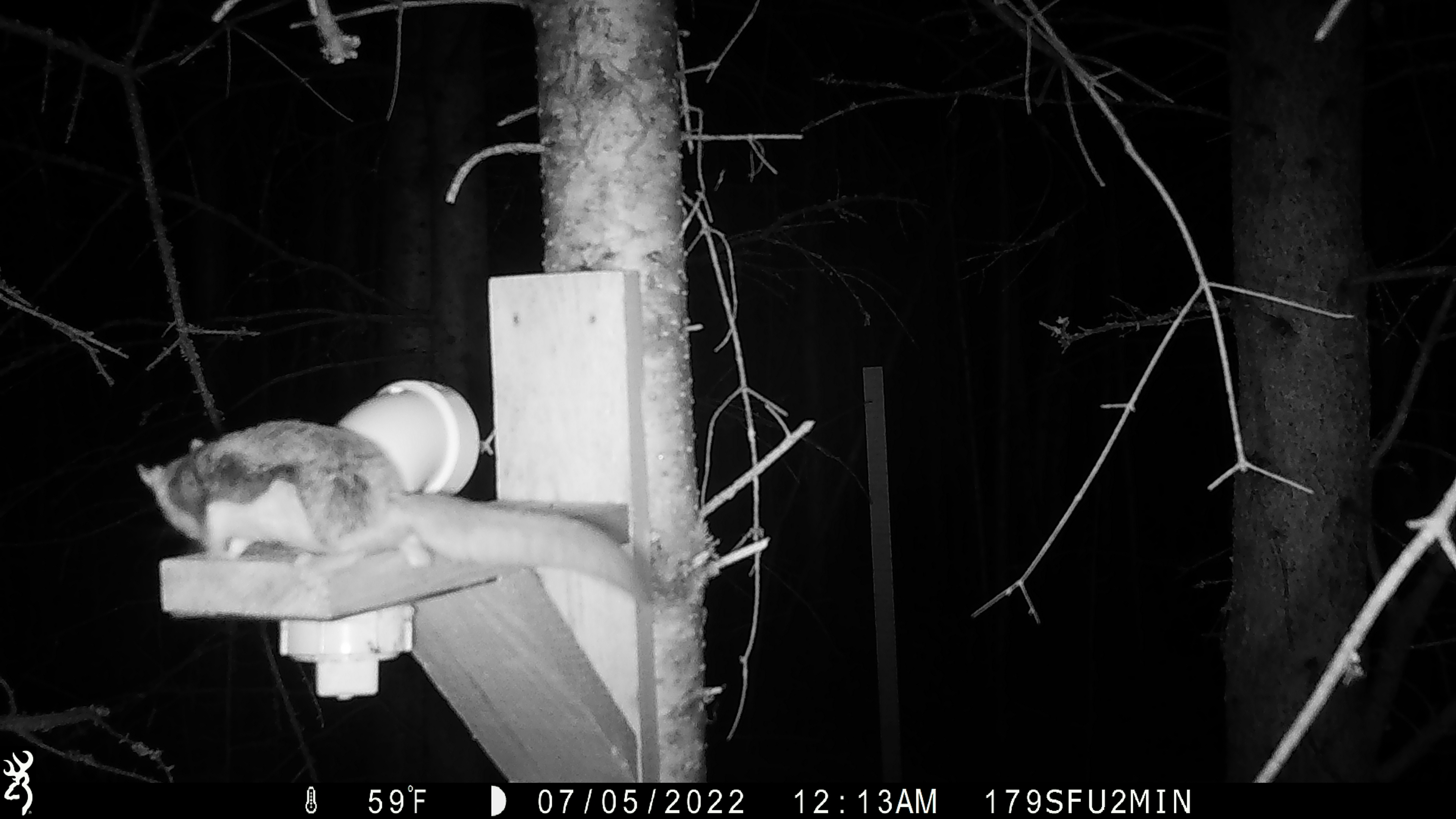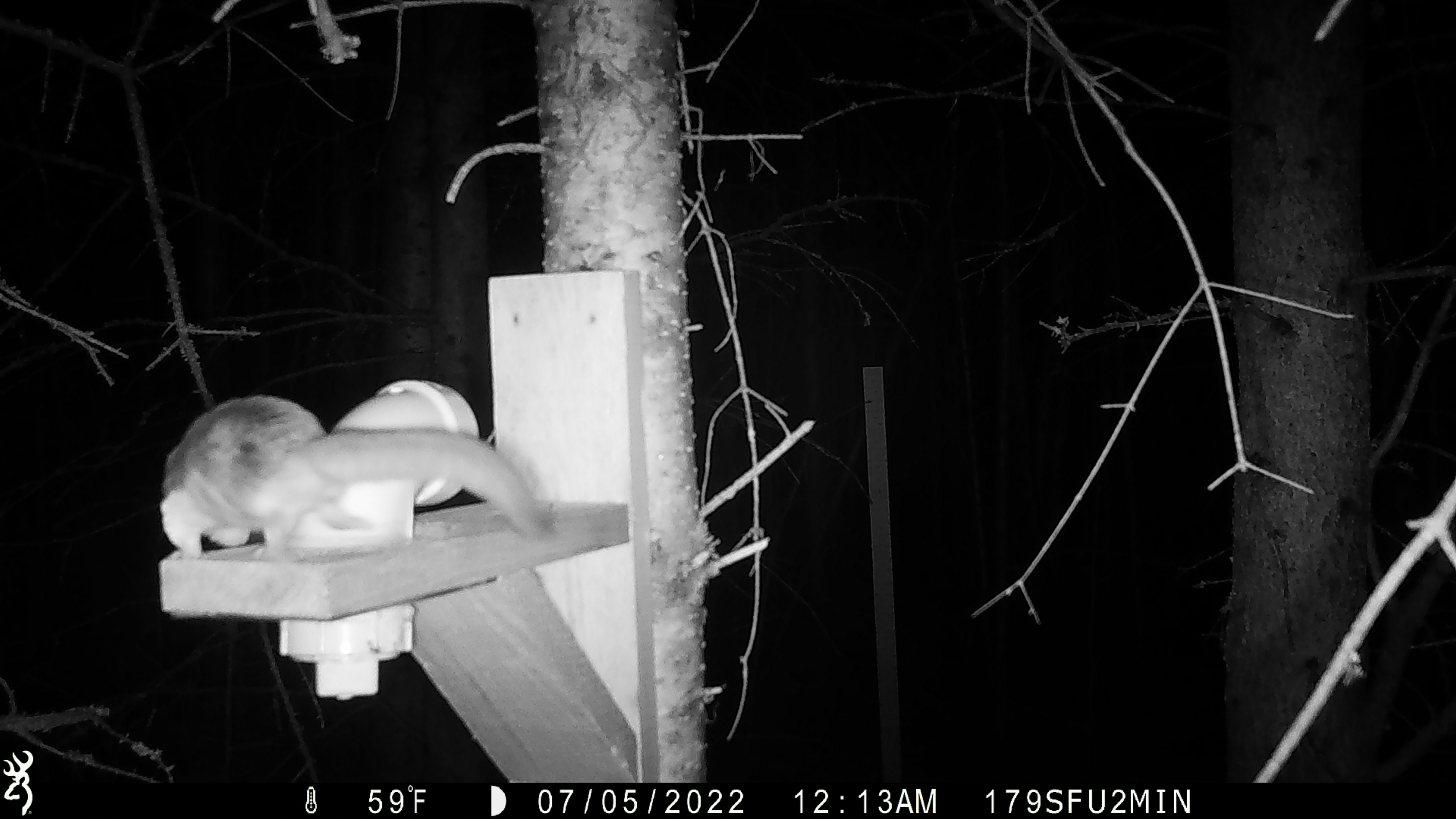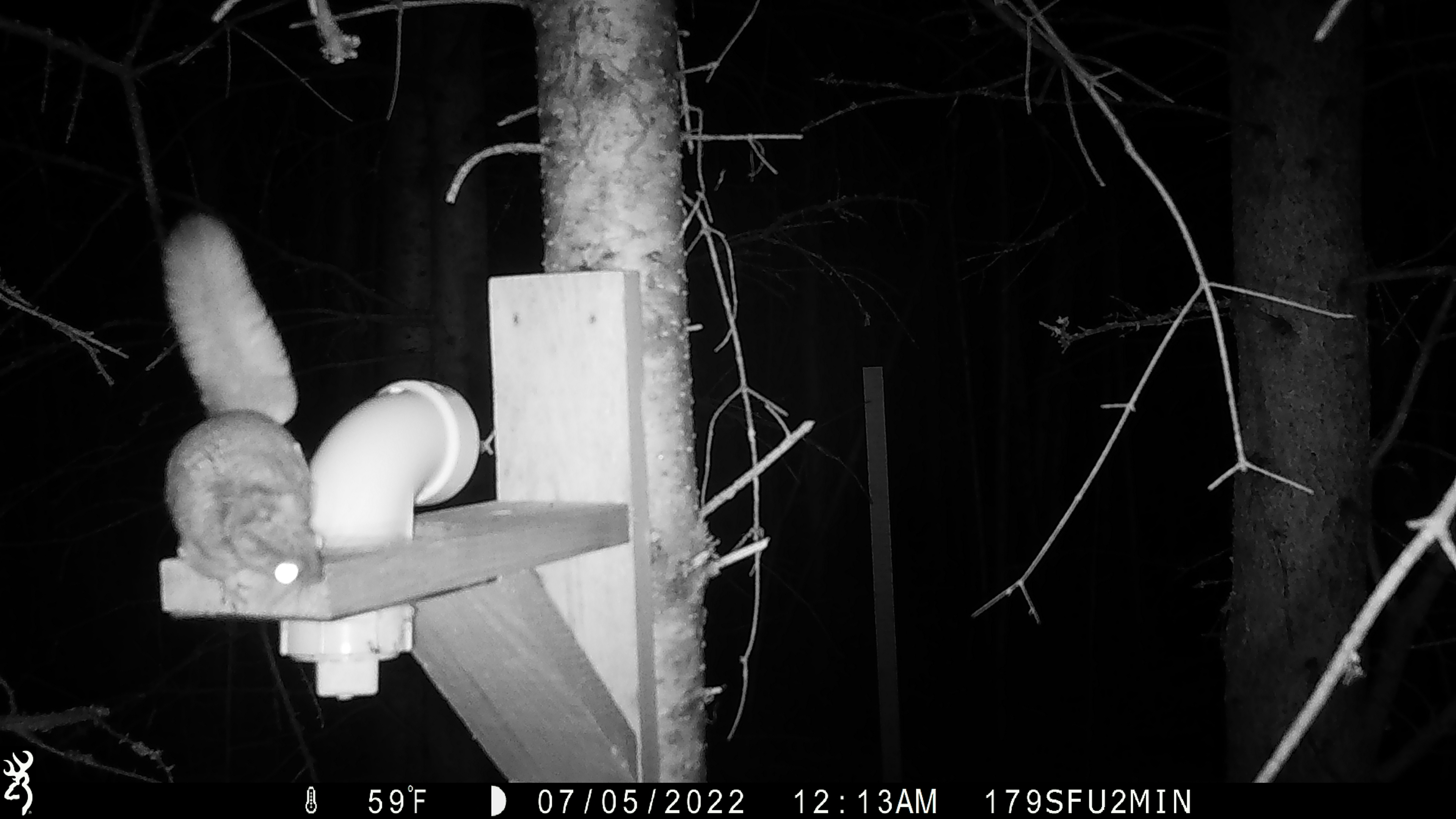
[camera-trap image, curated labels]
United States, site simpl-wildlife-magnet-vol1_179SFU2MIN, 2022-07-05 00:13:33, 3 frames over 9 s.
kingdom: Animalia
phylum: Chordata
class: Mammalia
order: Rodentia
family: Sciuridae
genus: Glaucomys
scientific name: Glaucomys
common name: flying squirrel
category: flying squirrel sp.